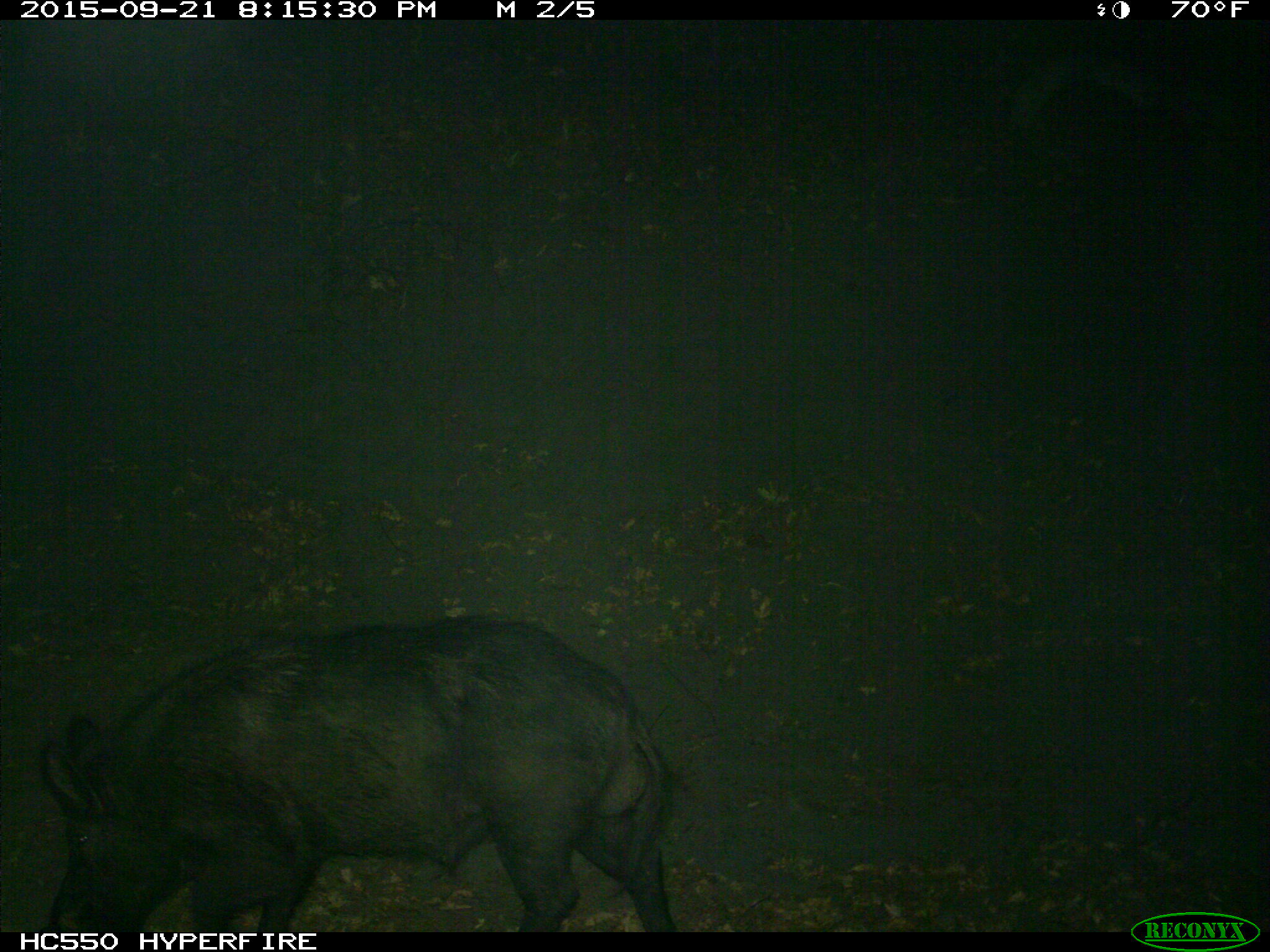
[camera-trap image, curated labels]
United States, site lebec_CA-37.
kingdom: Animalia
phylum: Chordata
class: Mammalia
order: Artiodactyla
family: Suidae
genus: Sus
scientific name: Sus scrofa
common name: wild boar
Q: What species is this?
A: Sus scrofa (wild boar).